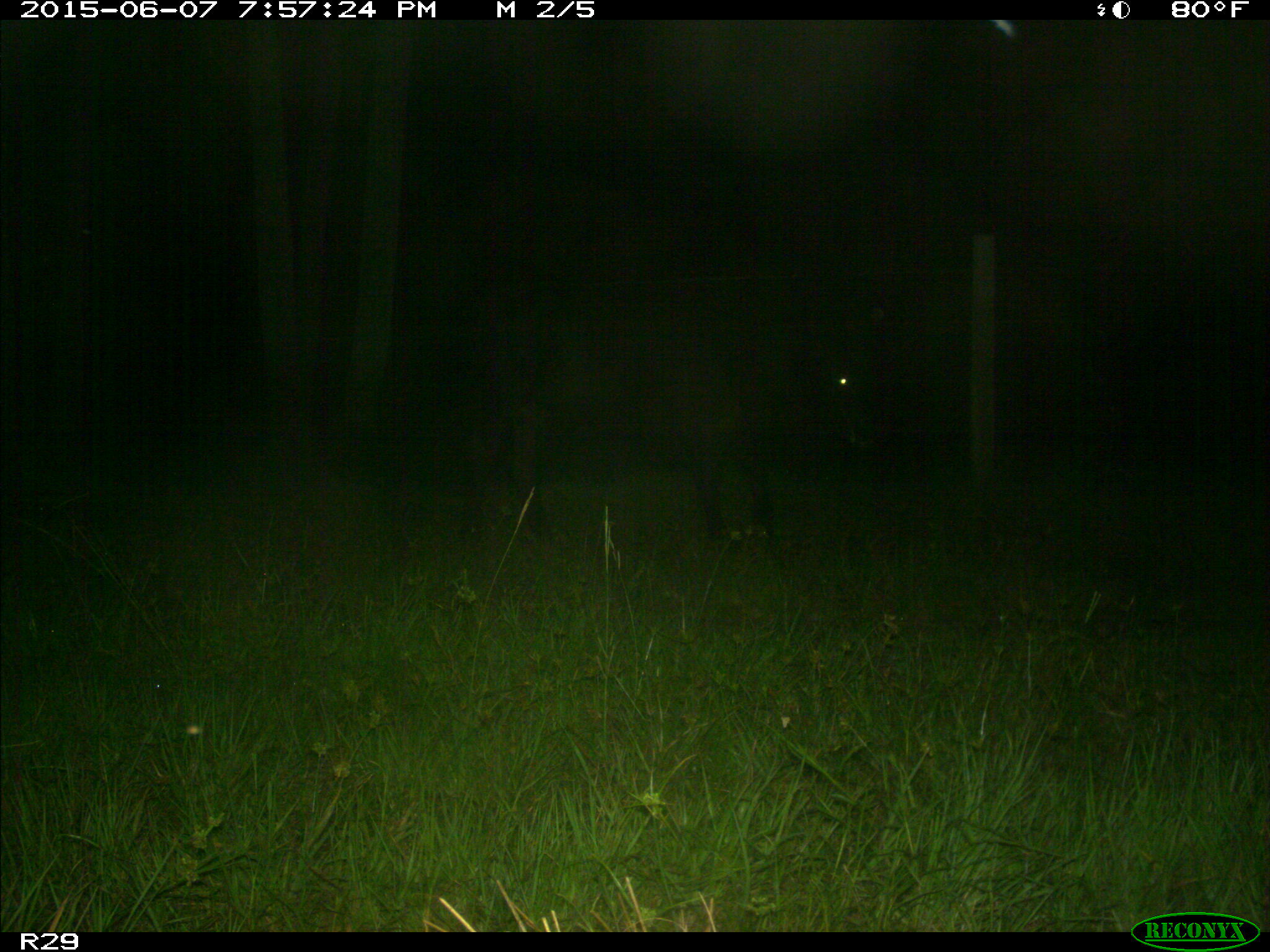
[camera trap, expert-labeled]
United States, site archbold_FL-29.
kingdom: Animalia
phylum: Chordata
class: Mammalia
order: Artiodactyla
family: Bovidae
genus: Bos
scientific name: Bos taurus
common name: domestic cow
Bos taurus (domestic cow).